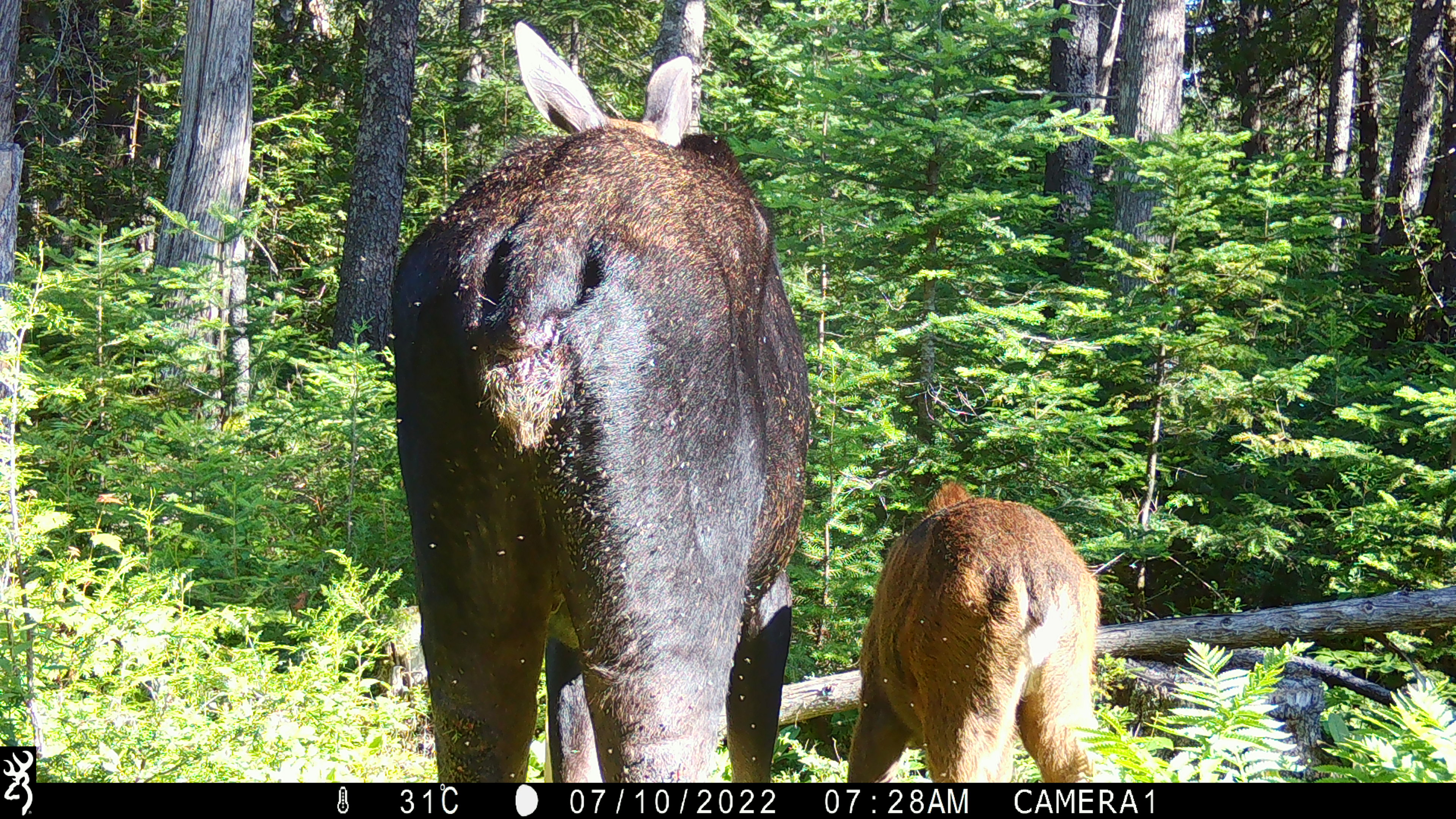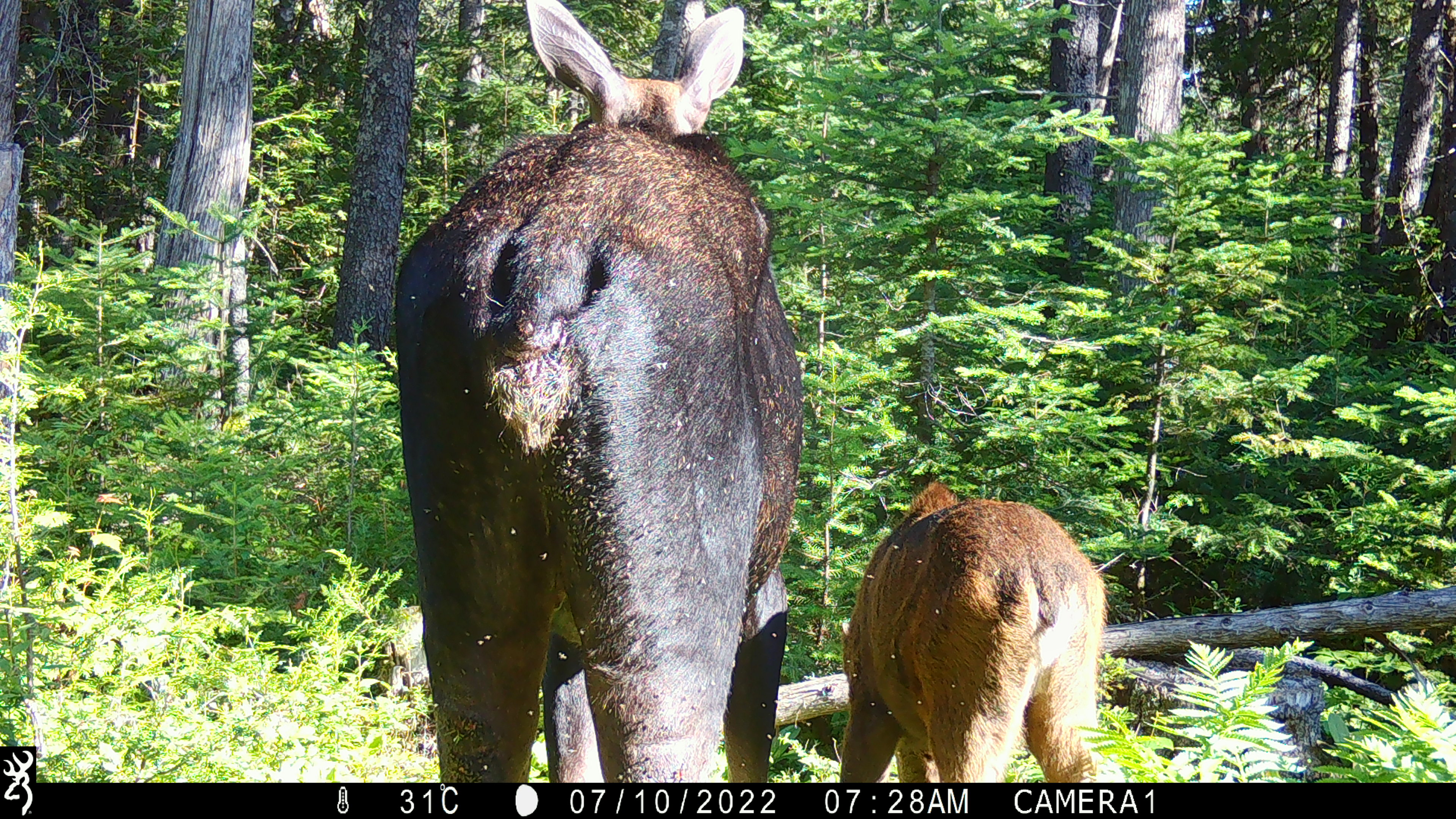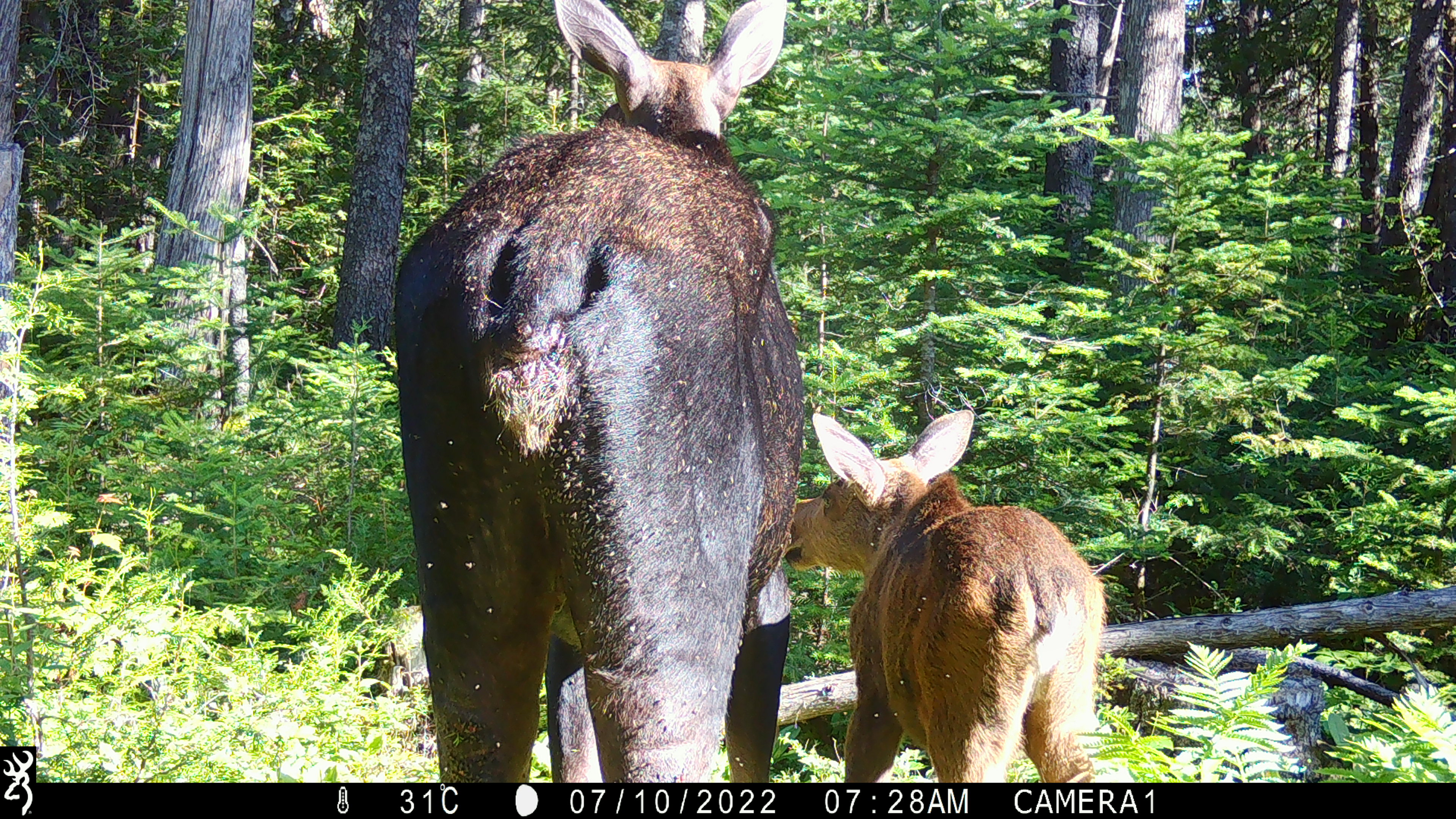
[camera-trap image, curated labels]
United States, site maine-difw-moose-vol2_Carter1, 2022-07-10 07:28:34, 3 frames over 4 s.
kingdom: Animalia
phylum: Chordata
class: Mammalia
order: Artiodactyla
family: Cervidae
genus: Alces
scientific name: Alces alces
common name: moose